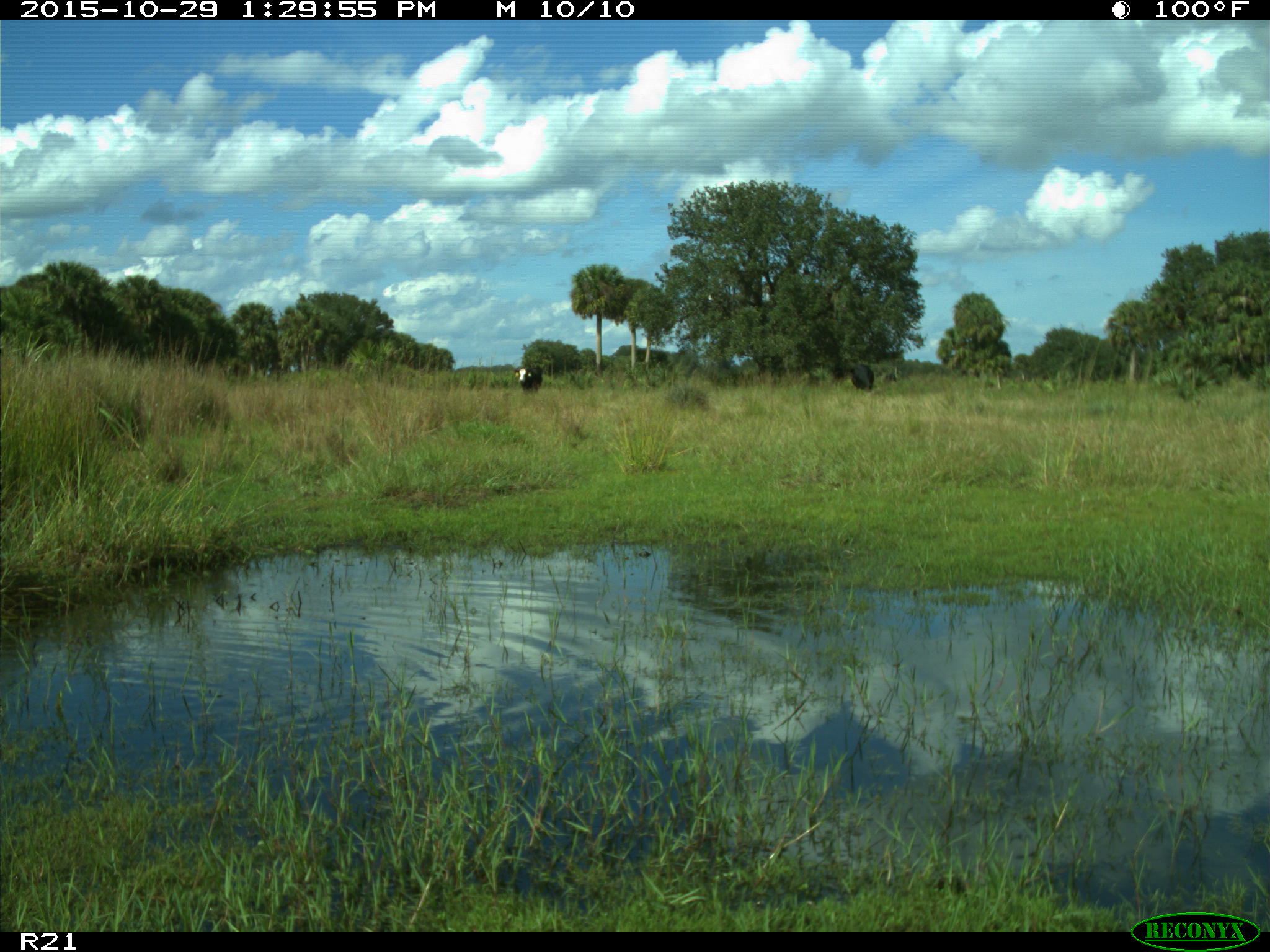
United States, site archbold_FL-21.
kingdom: Animalia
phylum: Chordata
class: Mammalia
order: Artiodactyla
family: Bovidae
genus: Bos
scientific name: Bos taurus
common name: domestic cow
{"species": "Bos taurus (domestic cow)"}